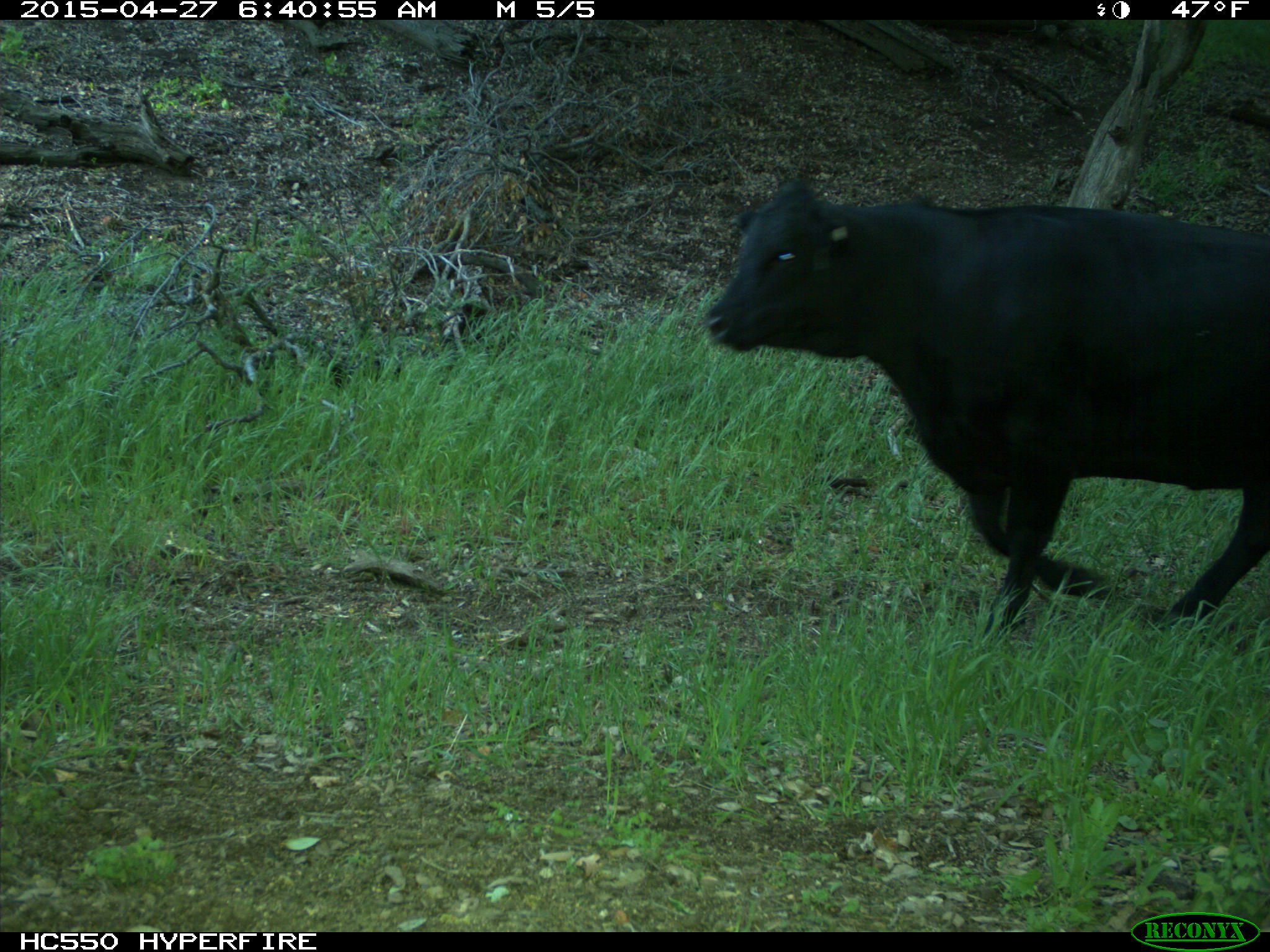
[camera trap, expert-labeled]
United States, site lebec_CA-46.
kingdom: Animalia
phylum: Chordata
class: Mammalia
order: Artiodactyla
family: Bovidae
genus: Bos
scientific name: Bos taurus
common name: domestic cow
Bos taurus (domestic cow).